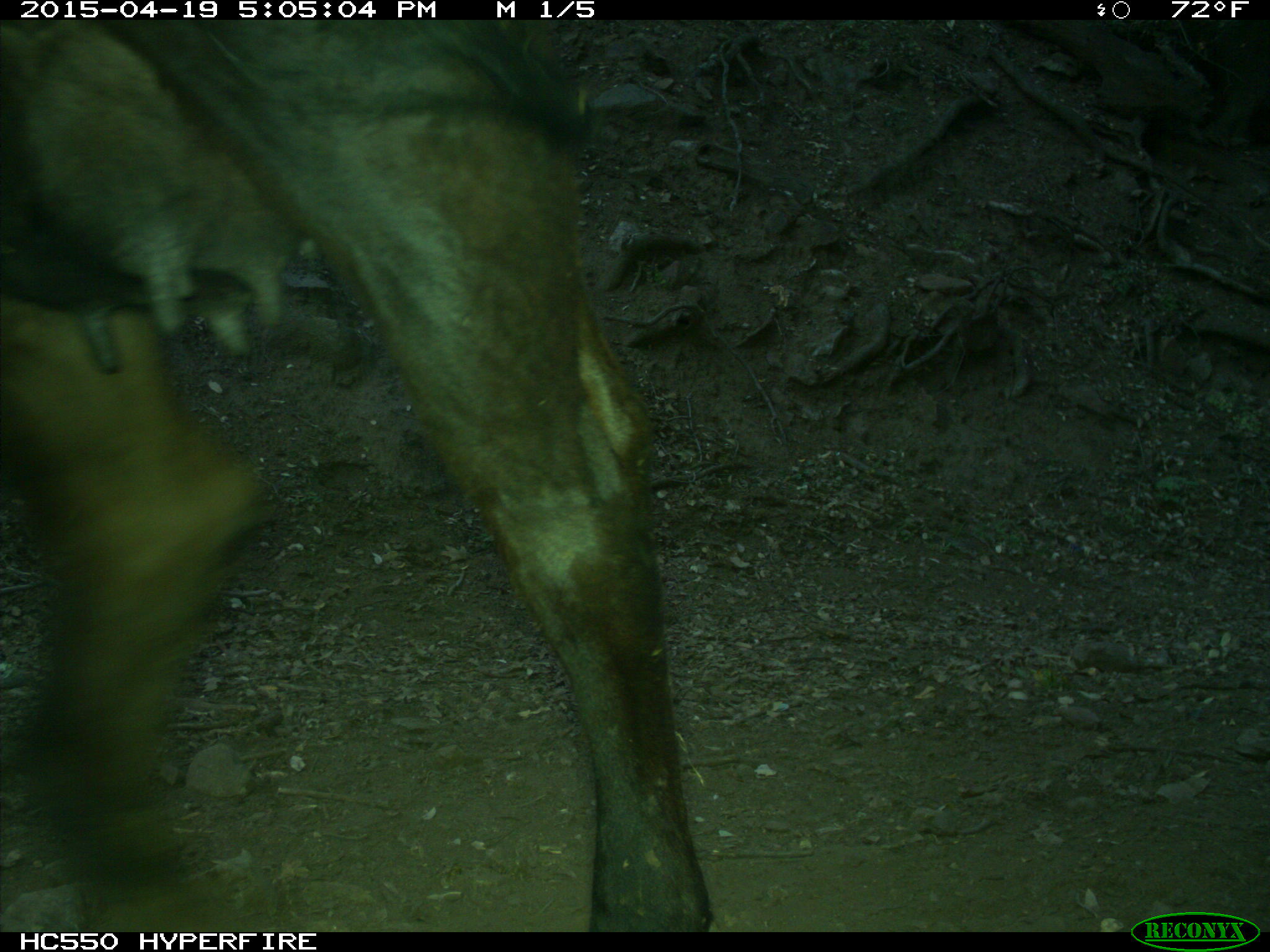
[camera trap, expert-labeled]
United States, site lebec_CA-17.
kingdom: Animalia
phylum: Chordata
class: Mammalia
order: Artiodactyla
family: Bovidae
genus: Bos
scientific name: Bos taurus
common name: domestic cow